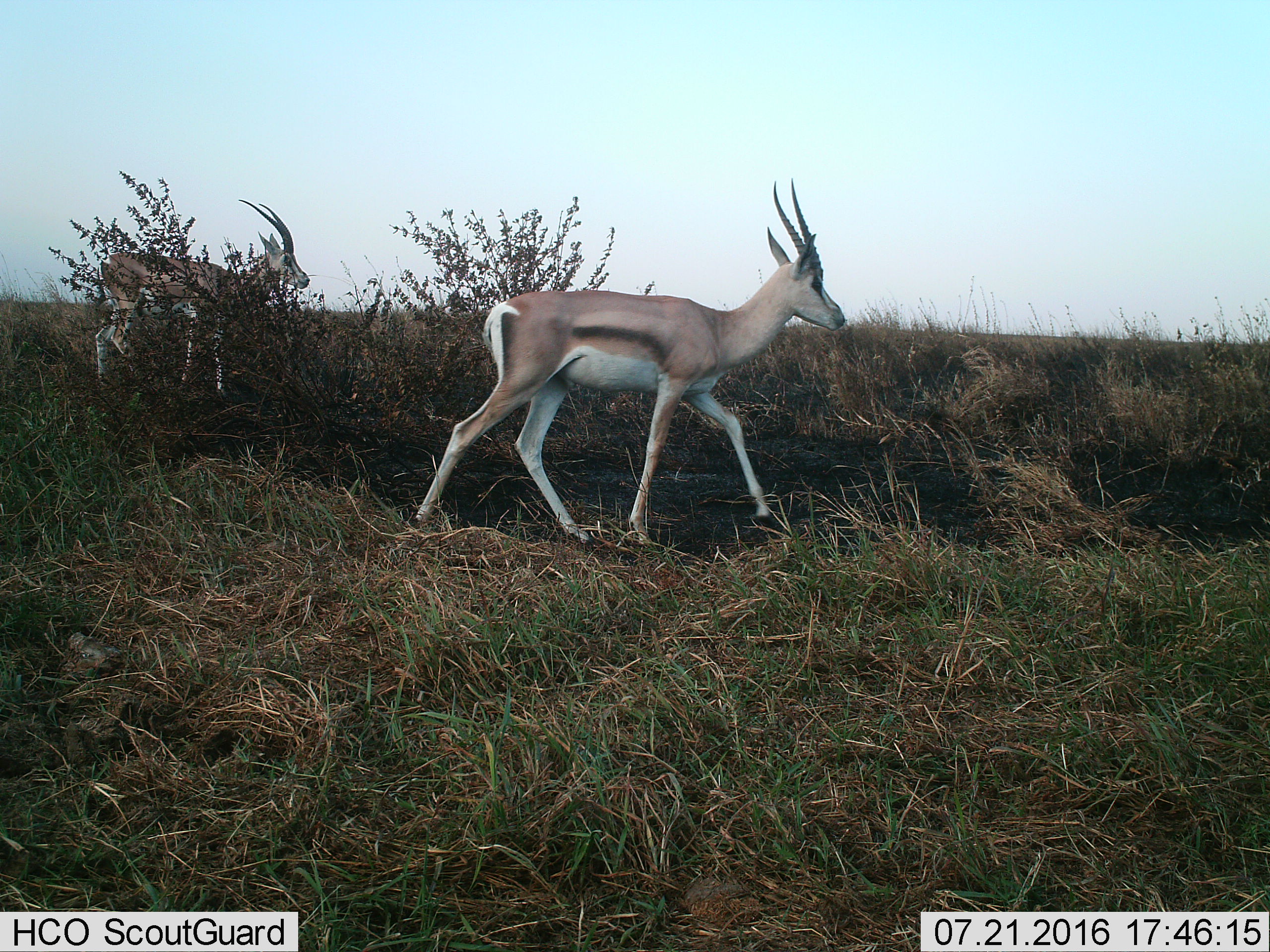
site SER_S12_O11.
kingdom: Animalia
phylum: Chordata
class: Mammalia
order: Artiodactyla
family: Bovidae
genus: Nanger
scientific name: Nanger granti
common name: grant's gazelle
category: gazellegrants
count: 2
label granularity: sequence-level